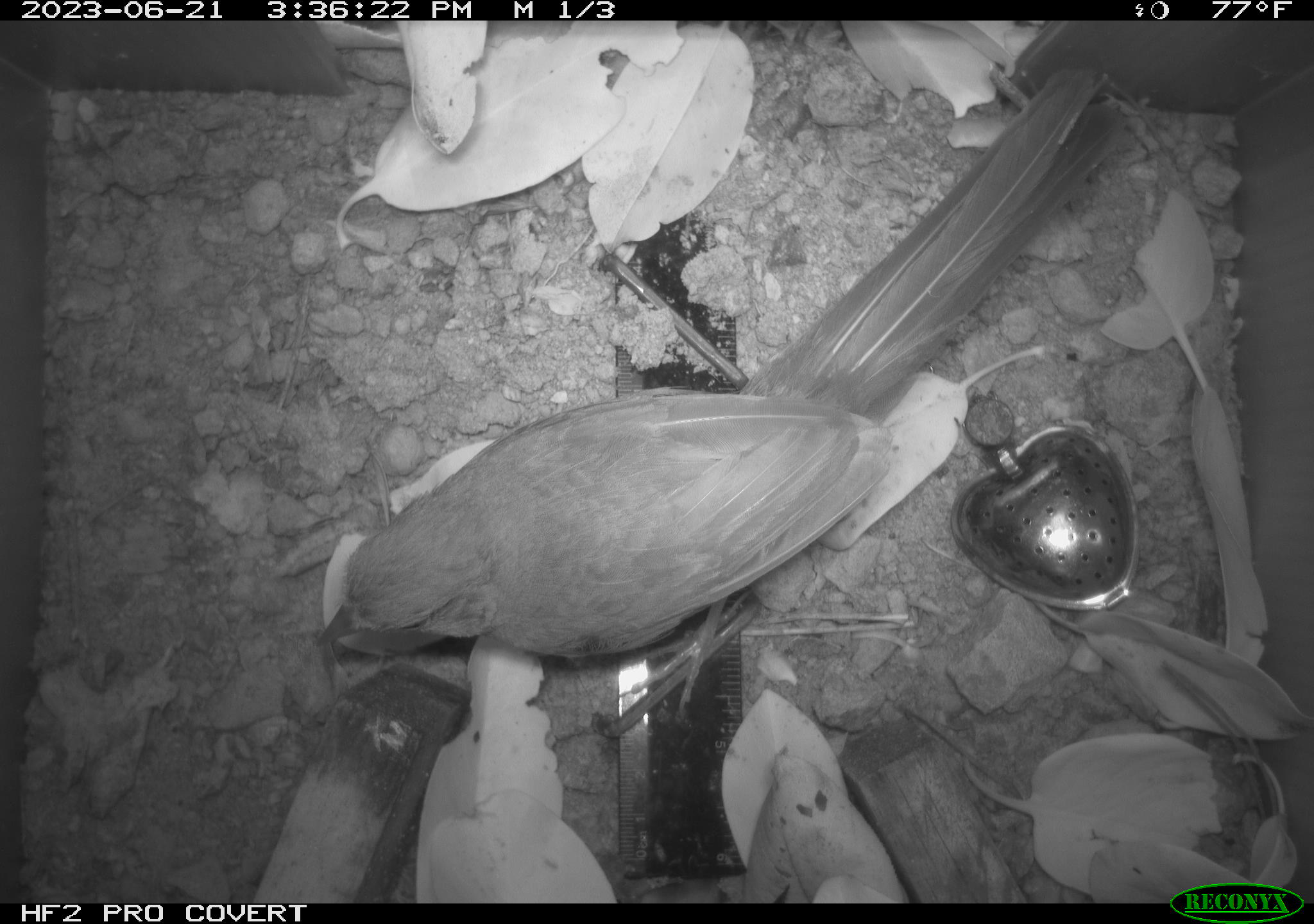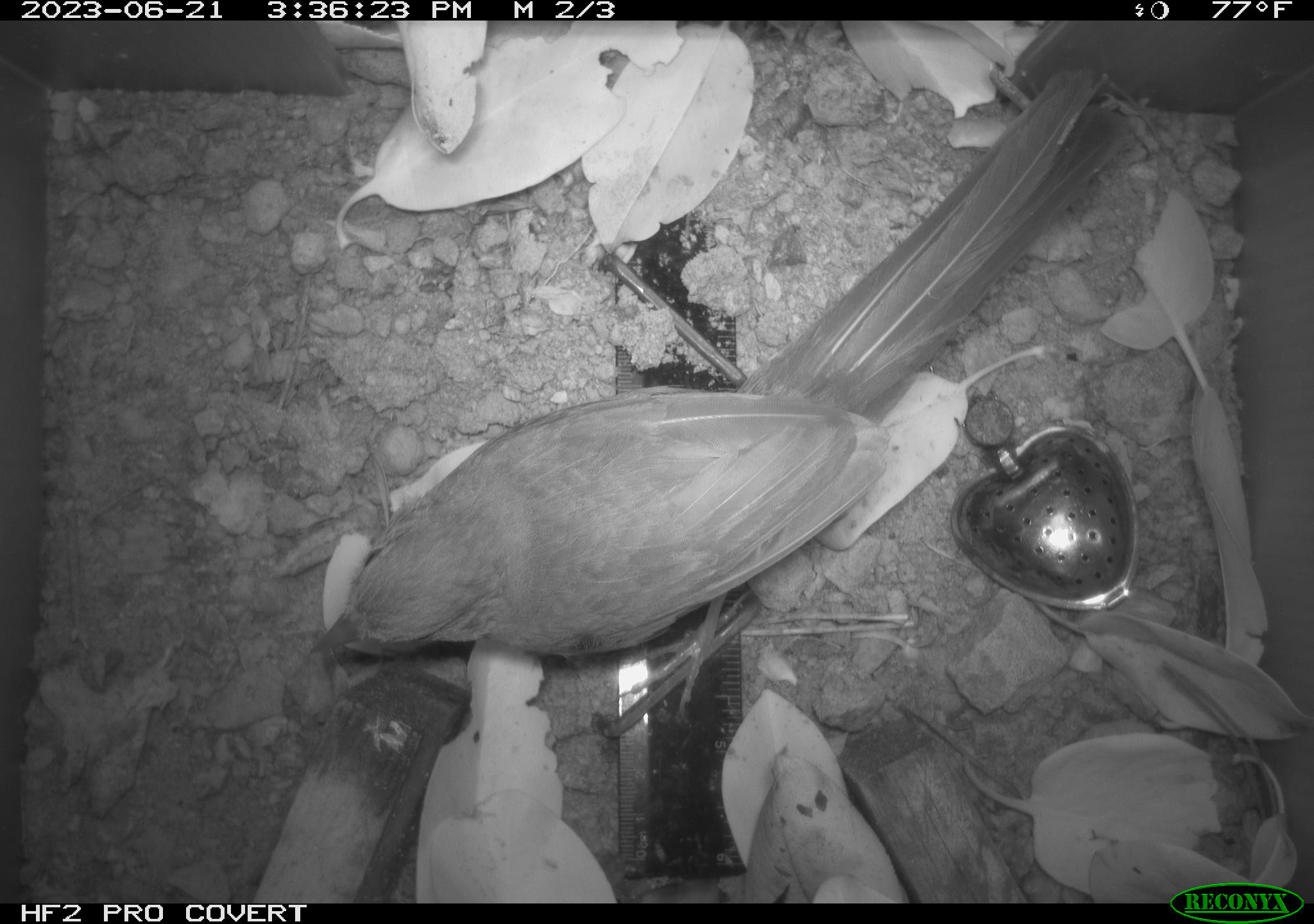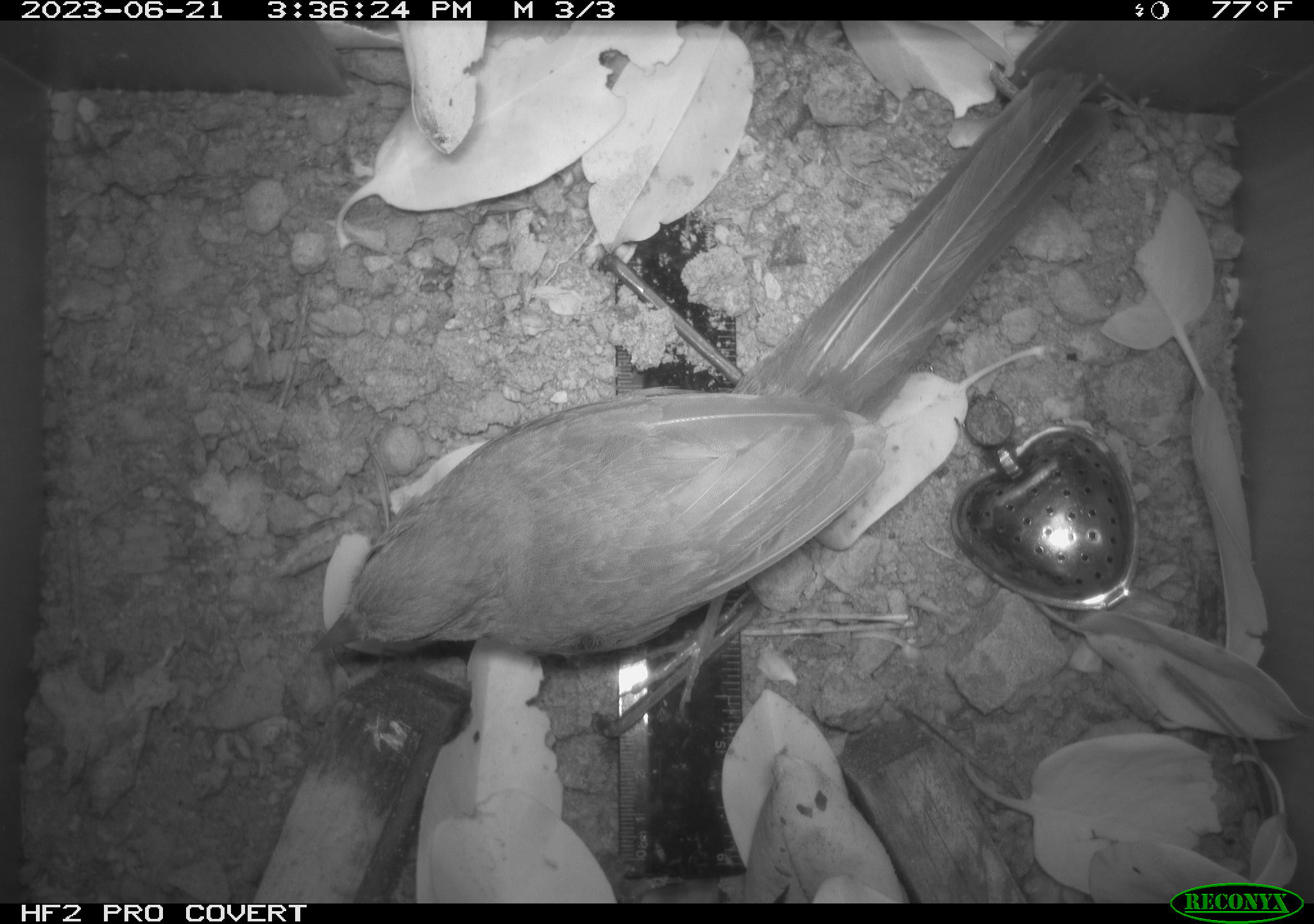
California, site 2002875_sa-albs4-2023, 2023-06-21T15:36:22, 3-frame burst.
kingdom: Animalia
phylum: Chordata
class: Aves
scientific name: Aves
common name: bird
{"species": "bird (Aves)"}